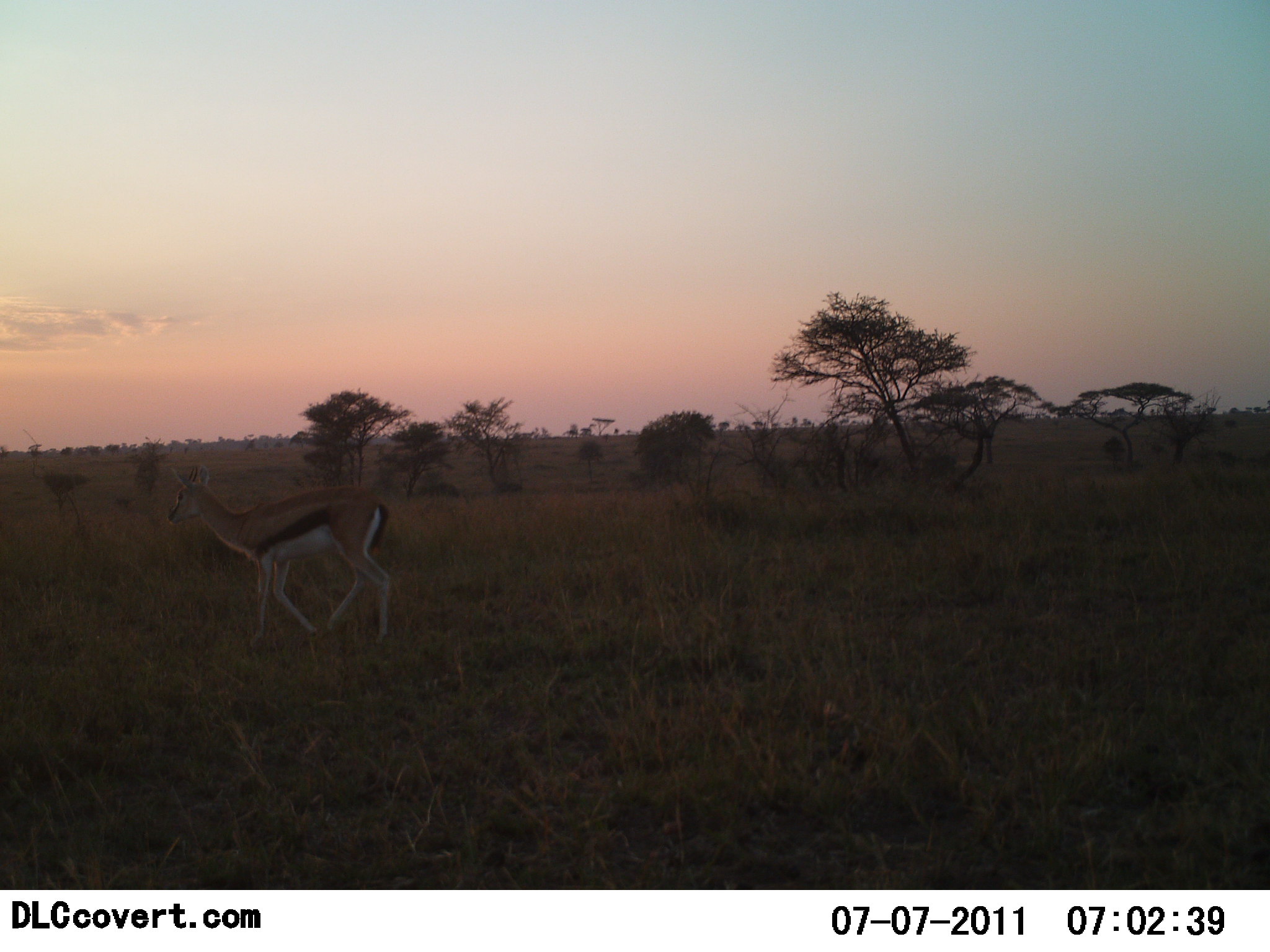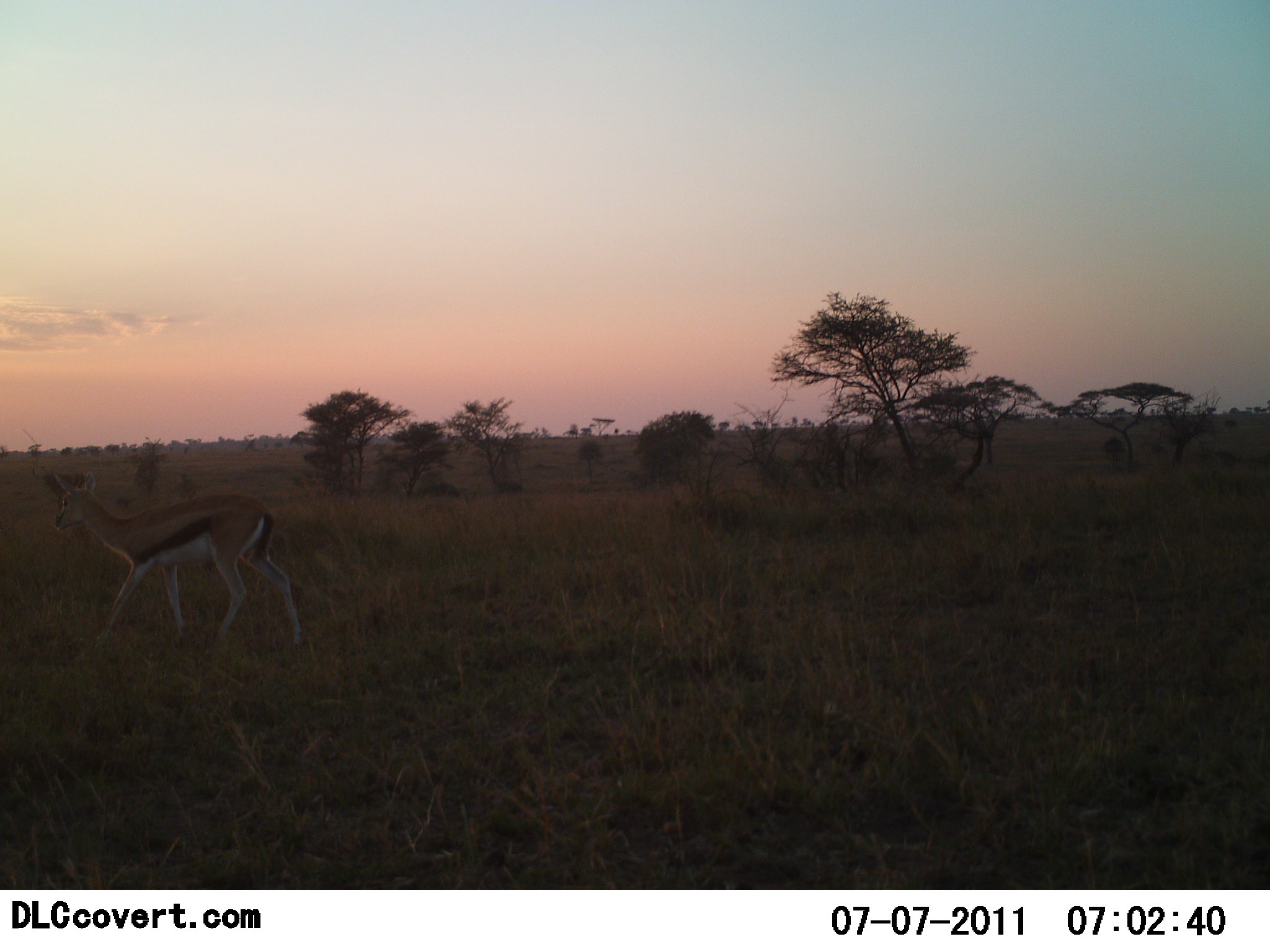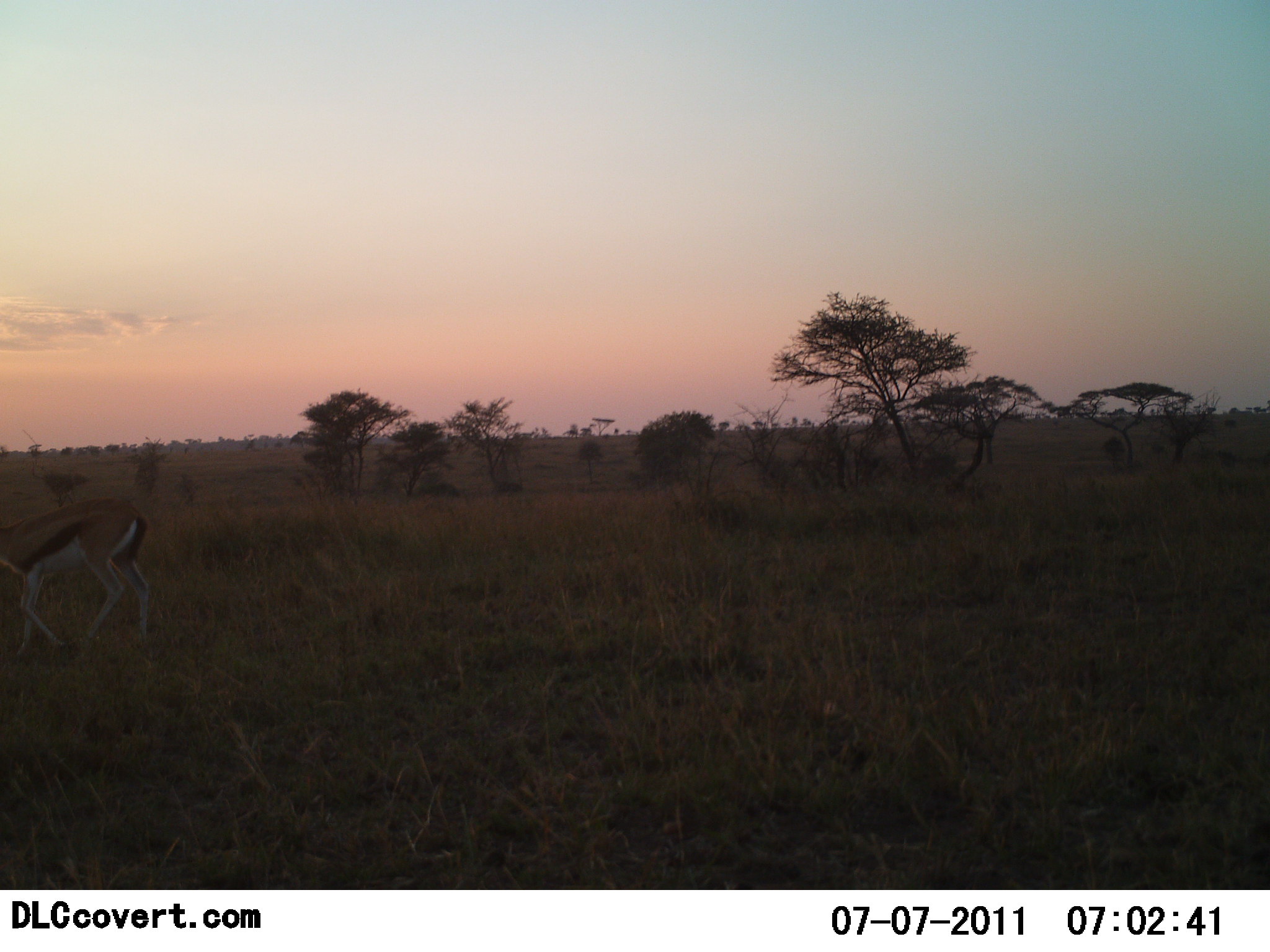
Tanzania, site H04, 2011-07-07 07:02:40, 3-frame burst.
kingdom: Animalia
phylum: Chordata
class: Mammalia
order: Artiodactyla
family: Bovidae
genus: Eudorcas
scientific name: Eudorcas thomsonii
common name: thomson's gazelle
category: gazellethomsons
Gazellethomsons (thomson's gazelle) (Eudorcas thomsonii), count 1. Behavior (volunteer vote fractions): standing 0%, resting 7%, moving 86%, interacting 0%. Young present (vote fraction): 0%. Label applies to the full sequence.